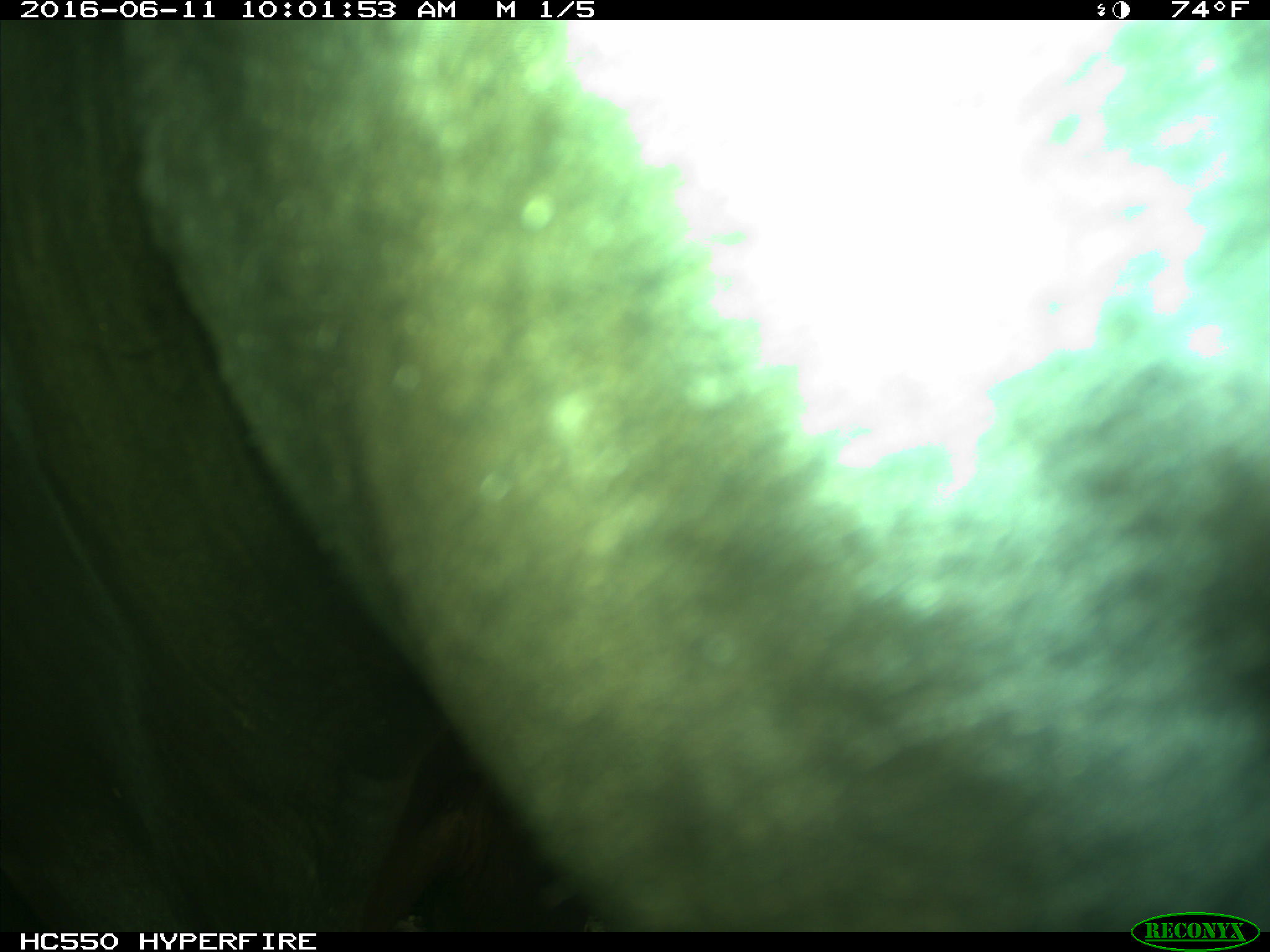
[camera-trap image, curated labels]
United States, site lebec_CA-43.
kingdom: Animalia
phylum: Chordata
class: Mammalia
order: Artiodactyla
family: Bovidae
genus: Bos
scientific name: Bos taurus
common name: domestic cow